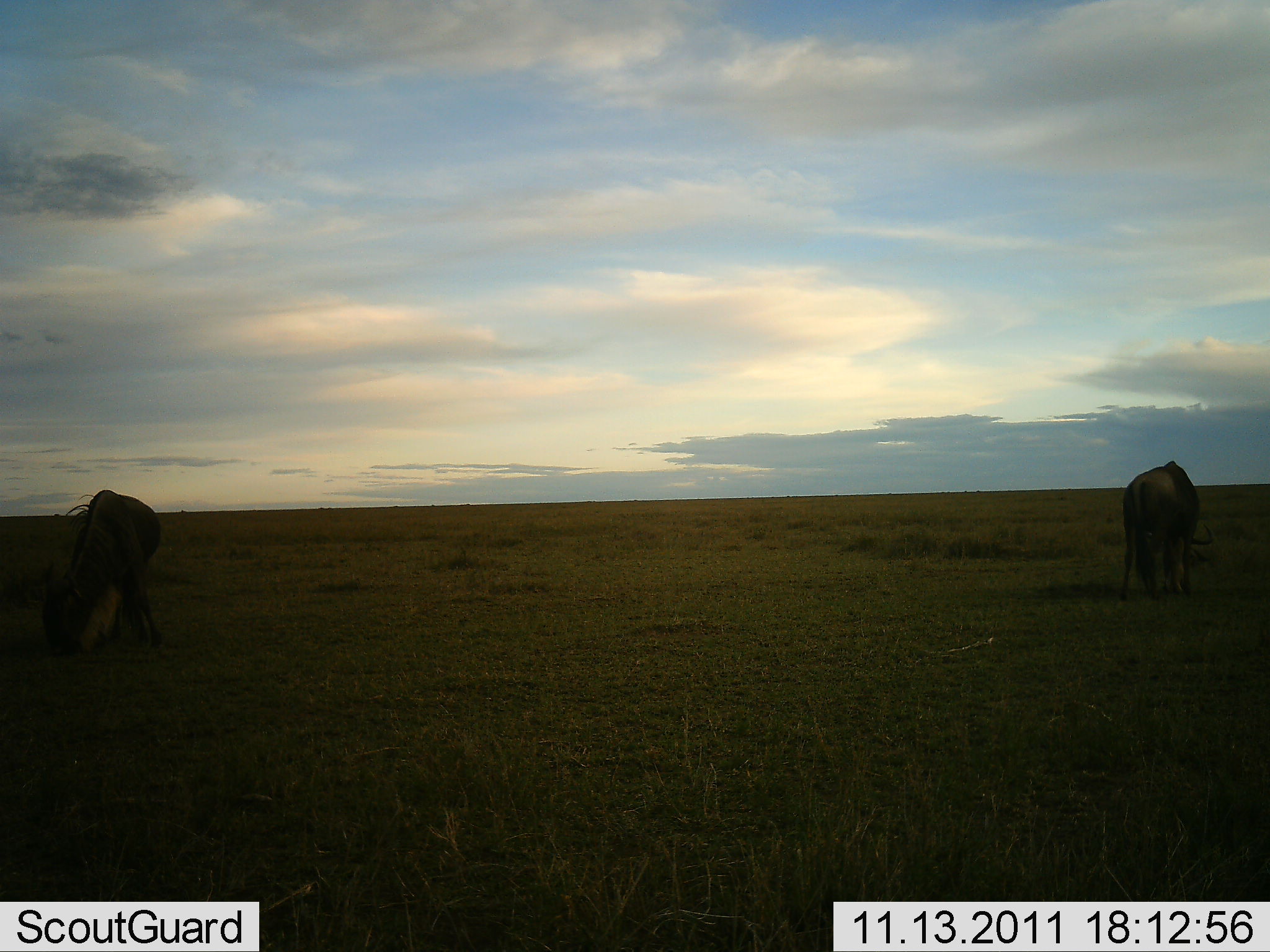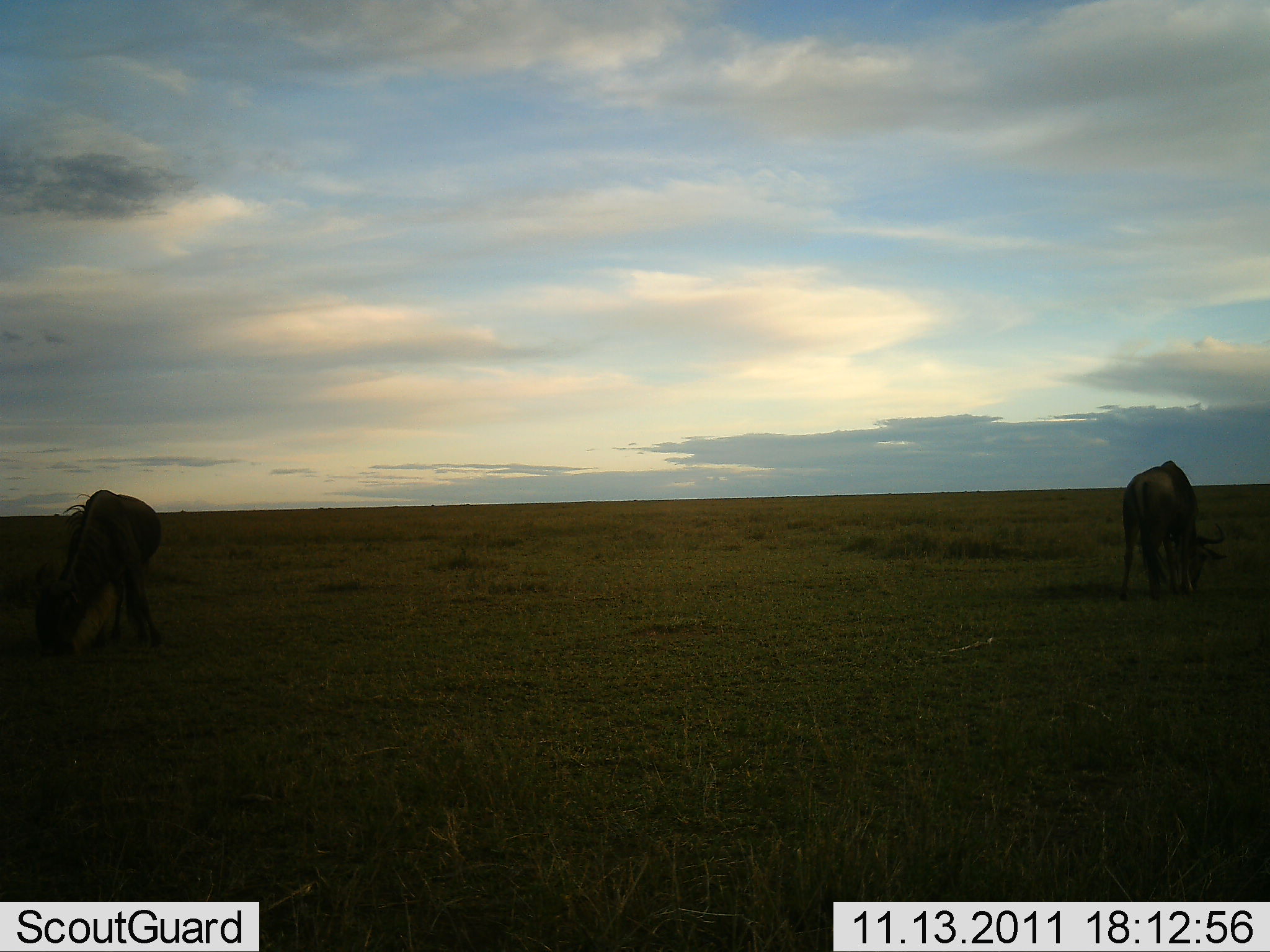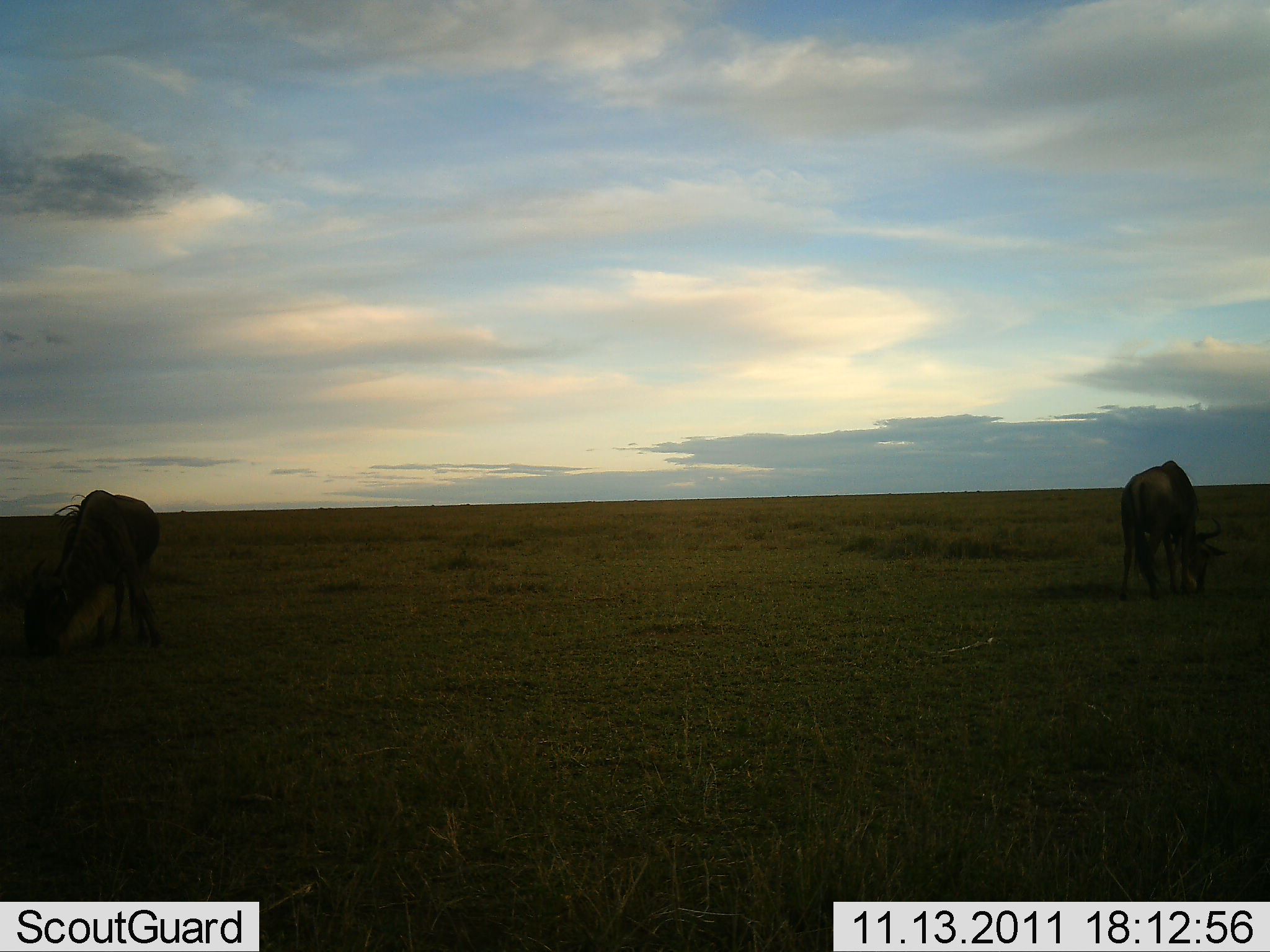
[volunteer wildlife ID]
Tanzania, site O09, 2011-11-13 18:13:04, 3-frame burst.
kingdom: Animalia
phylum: Chordata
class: Mammalia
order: Artiodactyla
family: Bovidae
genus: Connochaetes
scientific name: Connochaetes taurinus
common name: blue wildebeest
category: wildebeest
Wildebeest (blue wildebeest) (Connochaetes taurinus), count 2. Behavior (volunteer vote fractions): standing 36%, resting 0%, moving 0%, interacting 0%. Young present (vote fraction): 0%. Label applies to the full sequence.